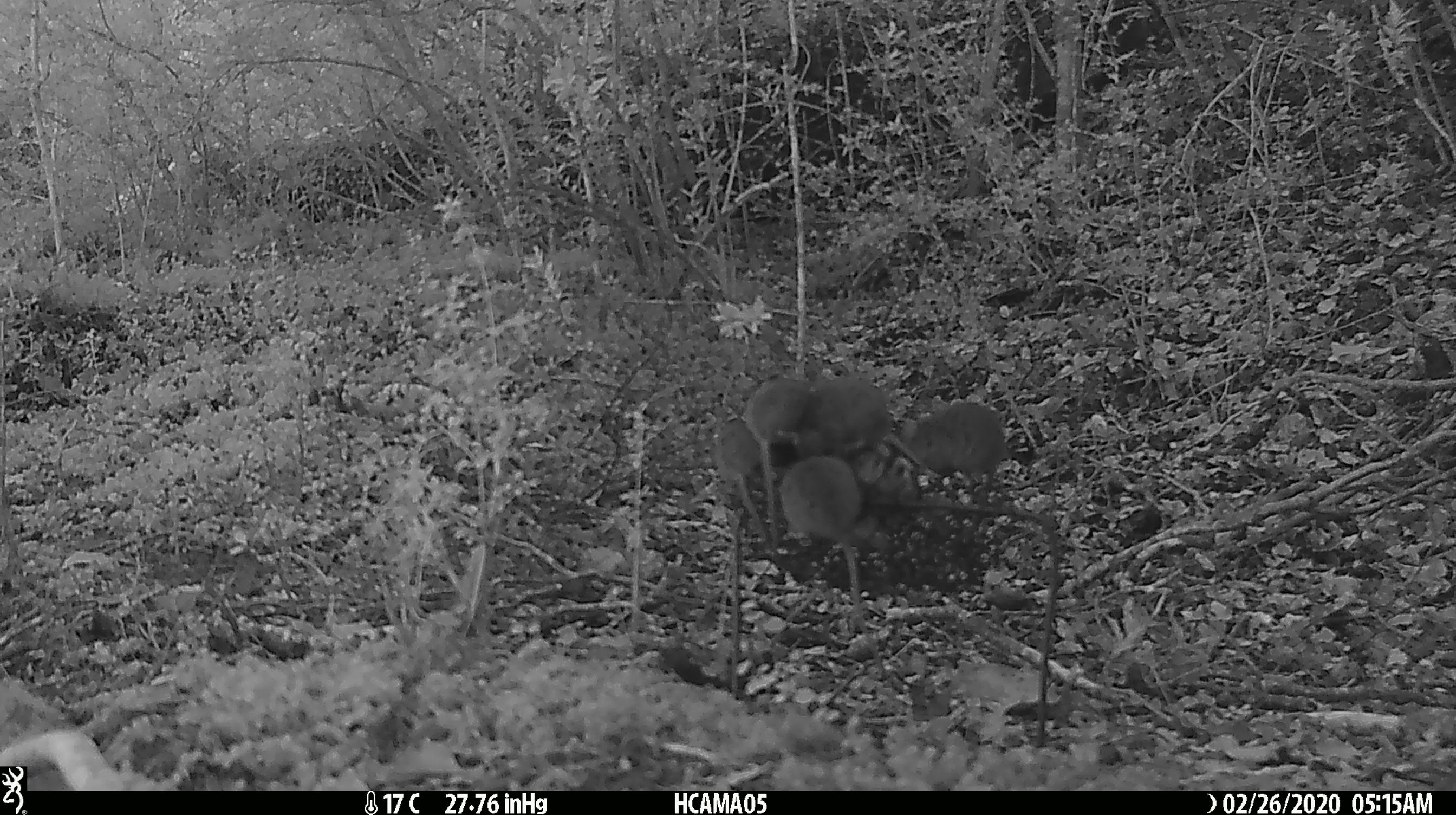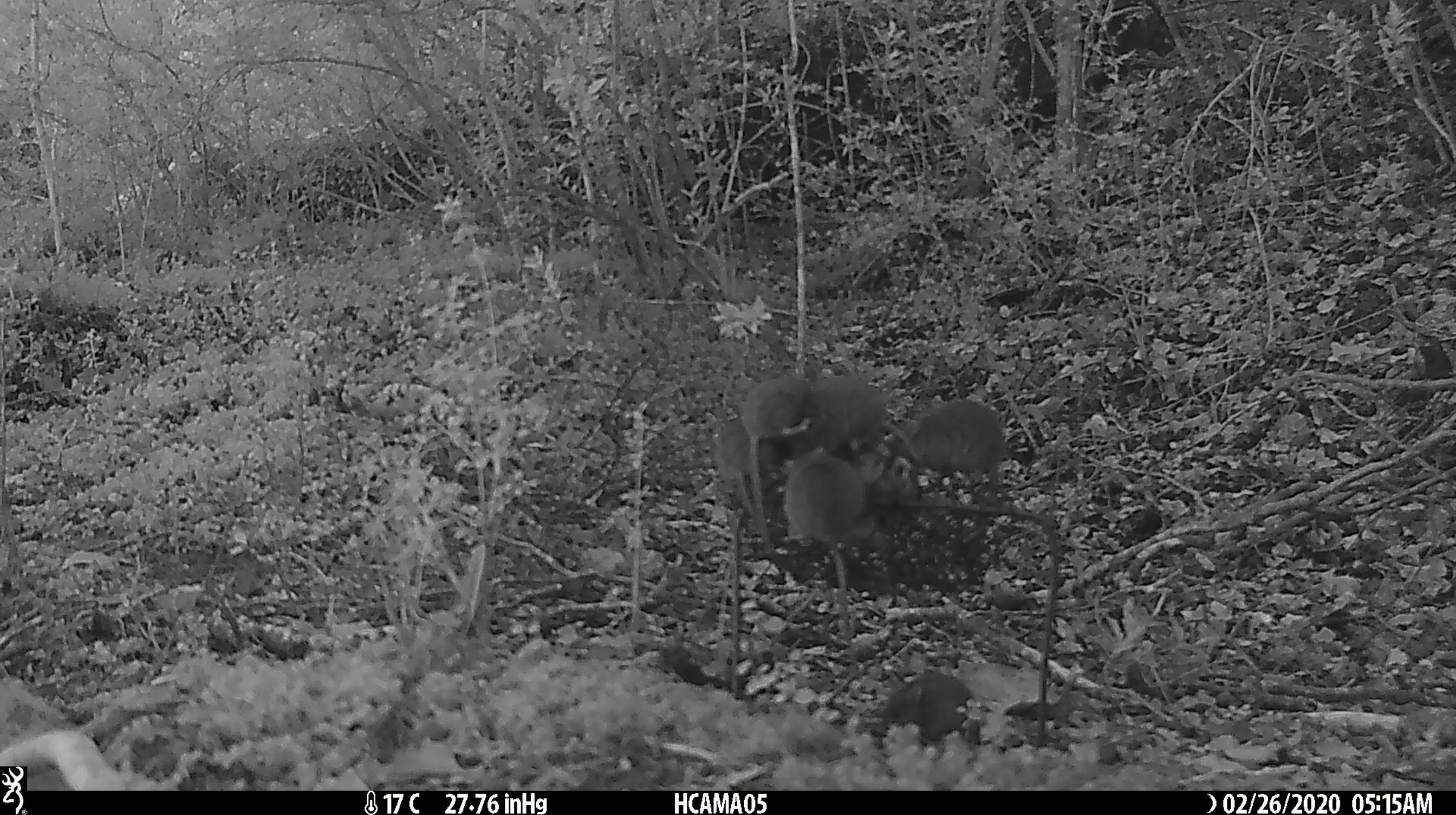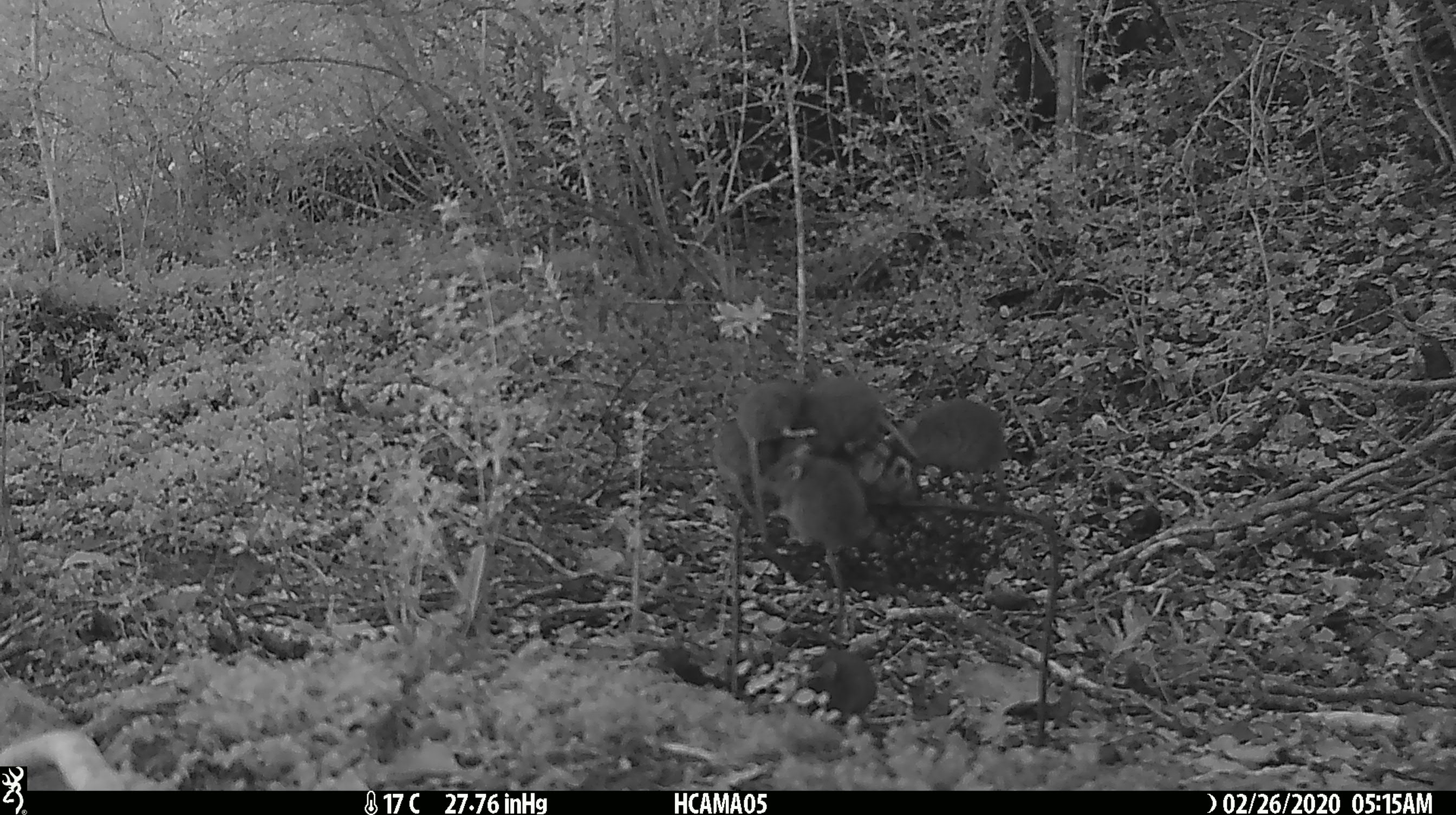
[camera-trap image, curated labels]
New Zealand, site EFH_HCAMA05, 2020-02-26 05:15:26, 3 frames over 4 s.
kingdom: Animalia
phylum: Chordata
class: Mammalia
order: Rodentia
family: Muridae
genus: Mus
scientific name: Mus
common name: mouse